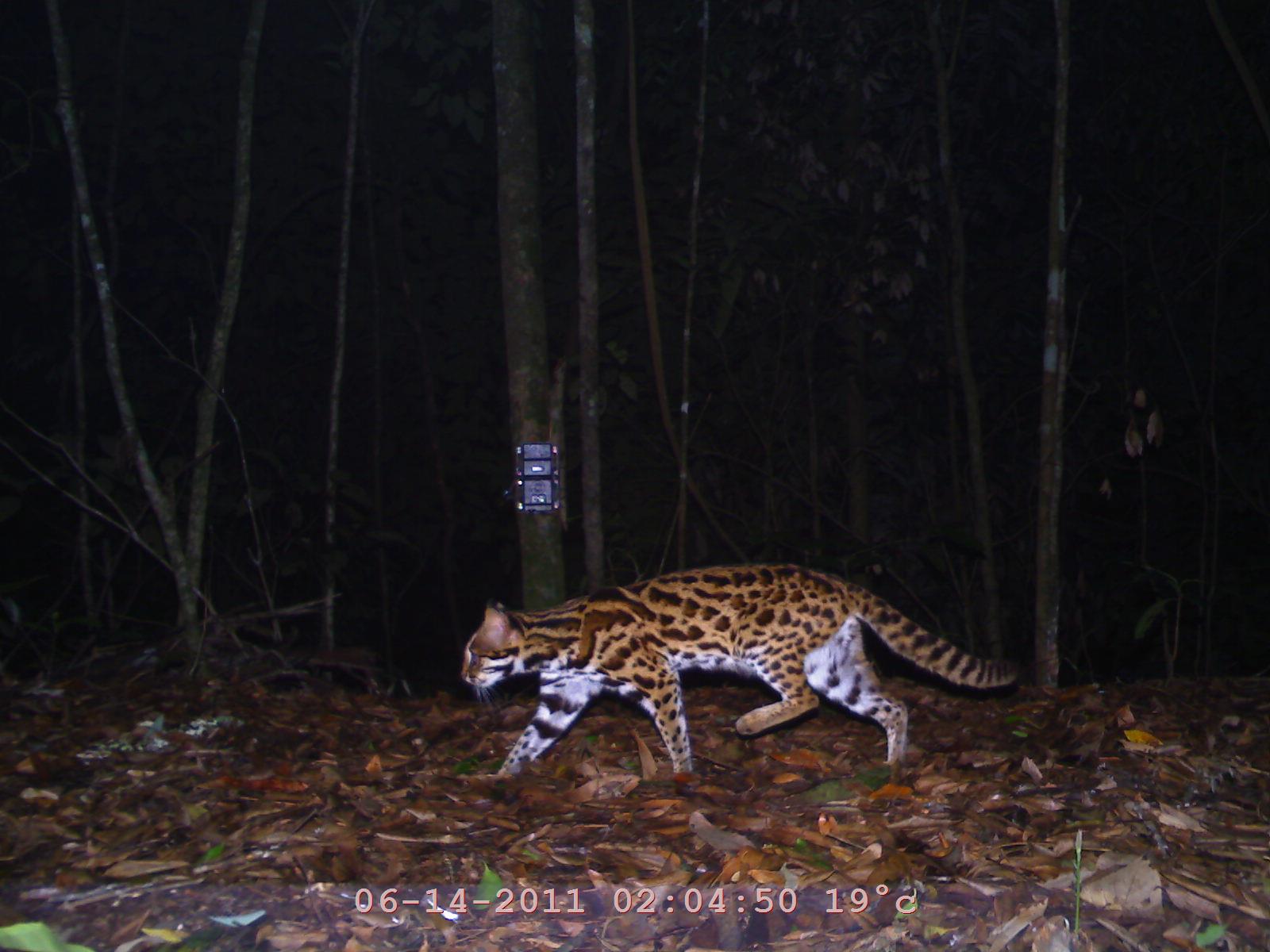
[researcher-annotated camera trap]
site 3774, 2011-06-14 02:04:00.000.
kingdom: Animalia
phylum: Chordata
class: Mammalia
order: Carnivora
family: Felidae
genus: Prionailurus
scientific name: Prionailurus bengalensis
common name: mainland leopard cat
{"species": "Prionailurus bengalensis (mainland leopard cat)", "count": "1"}